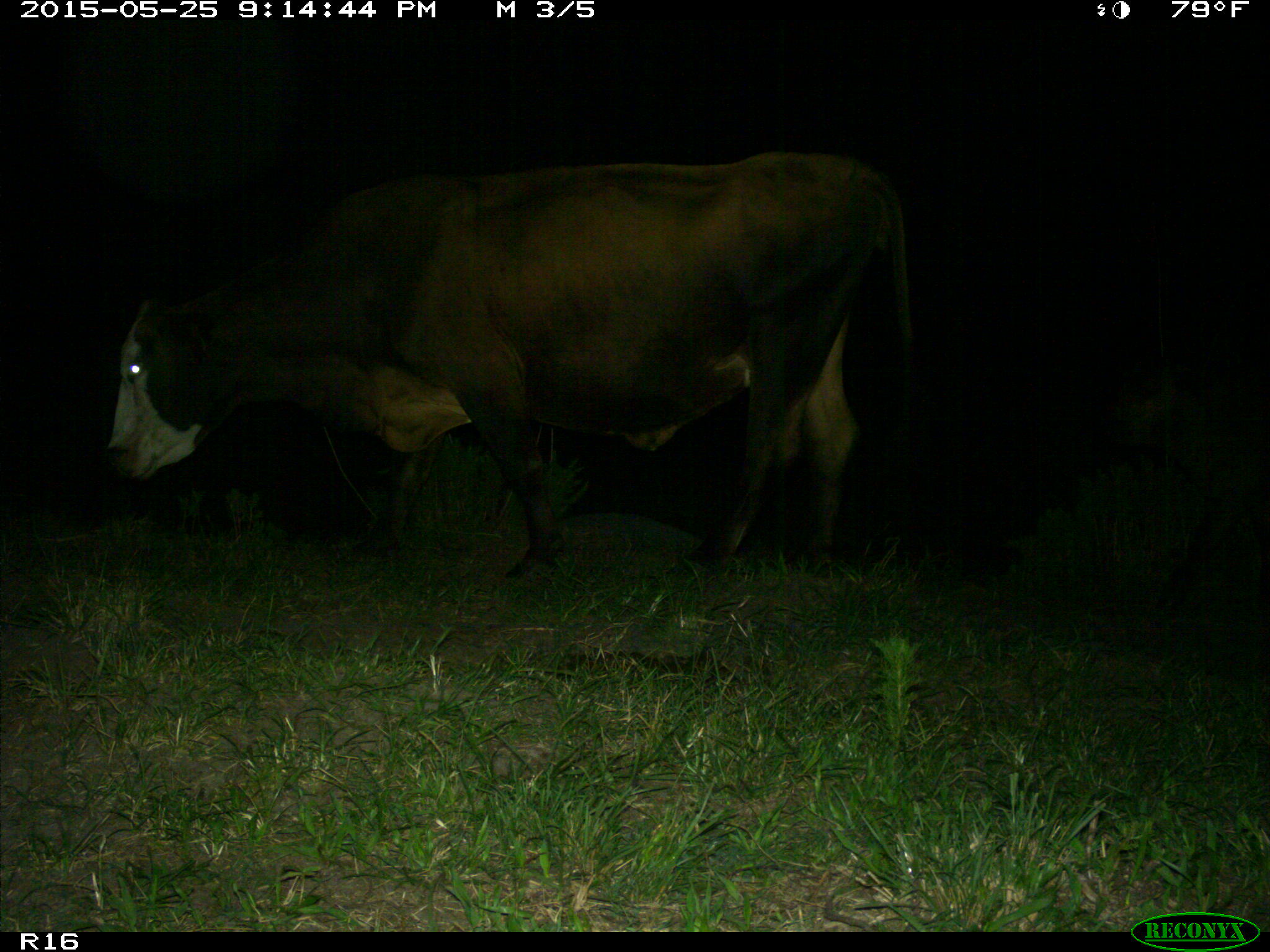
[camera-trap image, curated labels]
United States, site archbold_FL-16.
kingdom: Animalia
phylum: Chordata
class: Mammalia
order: Artiodactyla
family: Bovidae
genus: Bos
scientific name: Bos taurus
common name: domestic cow